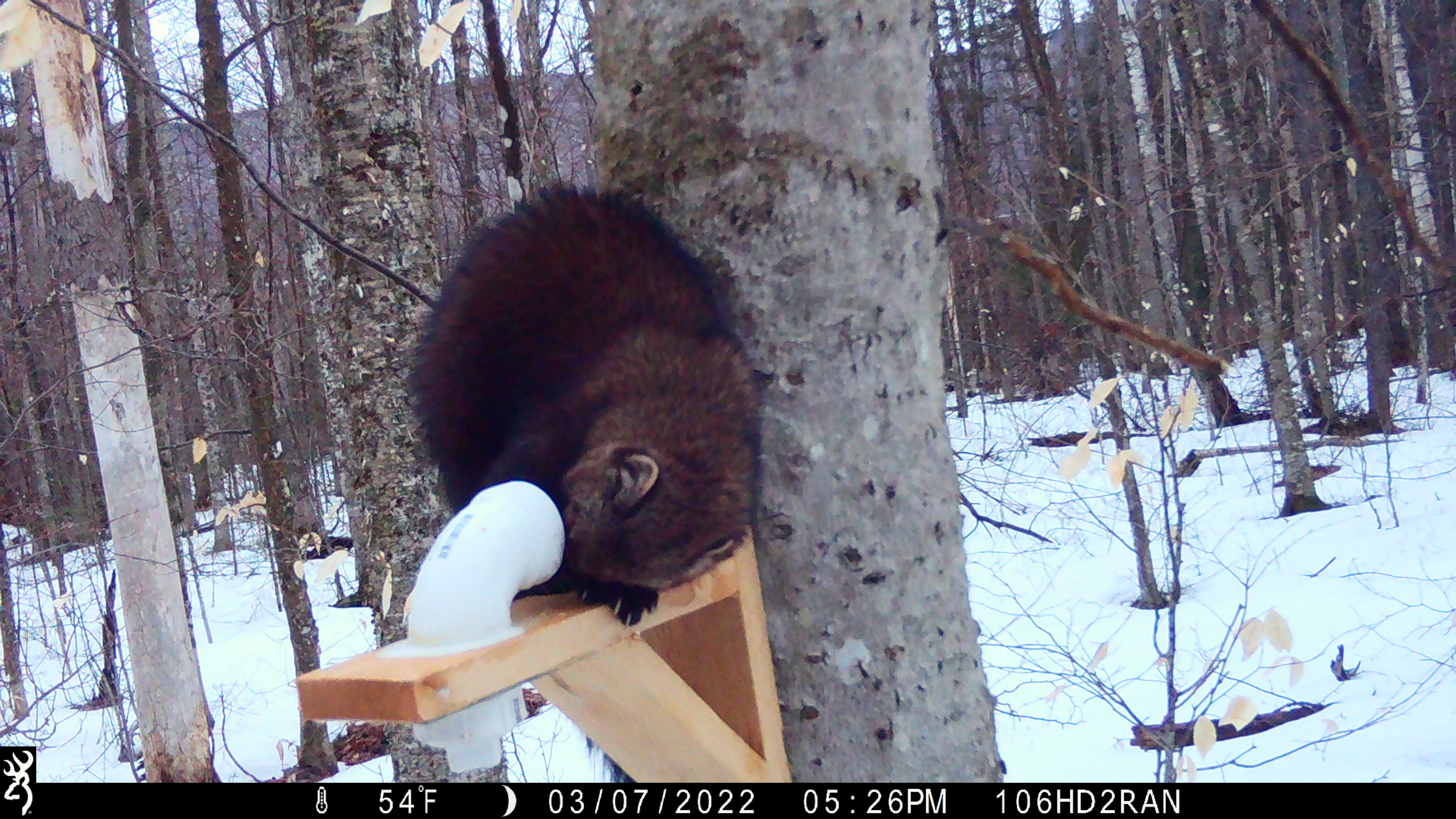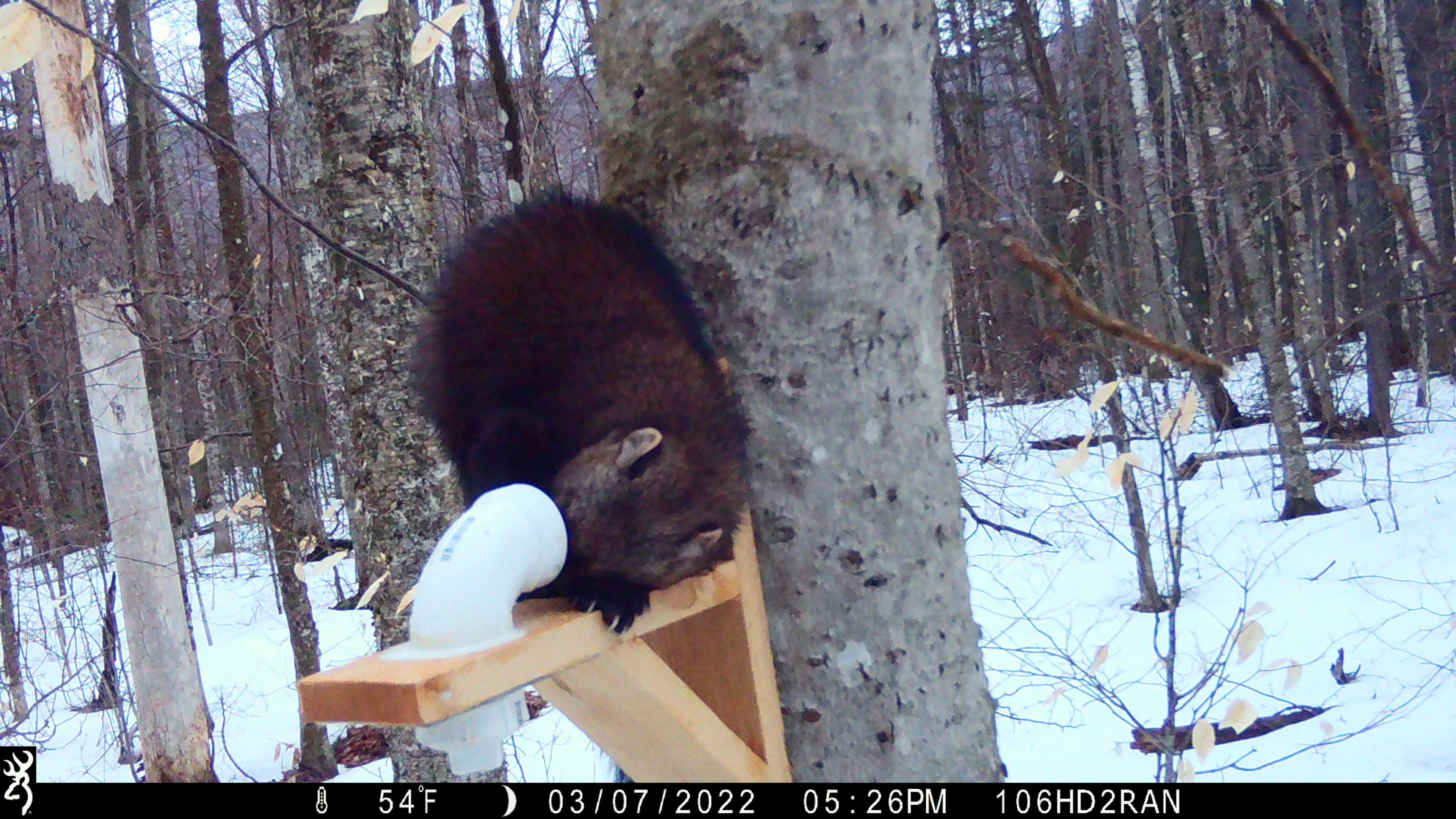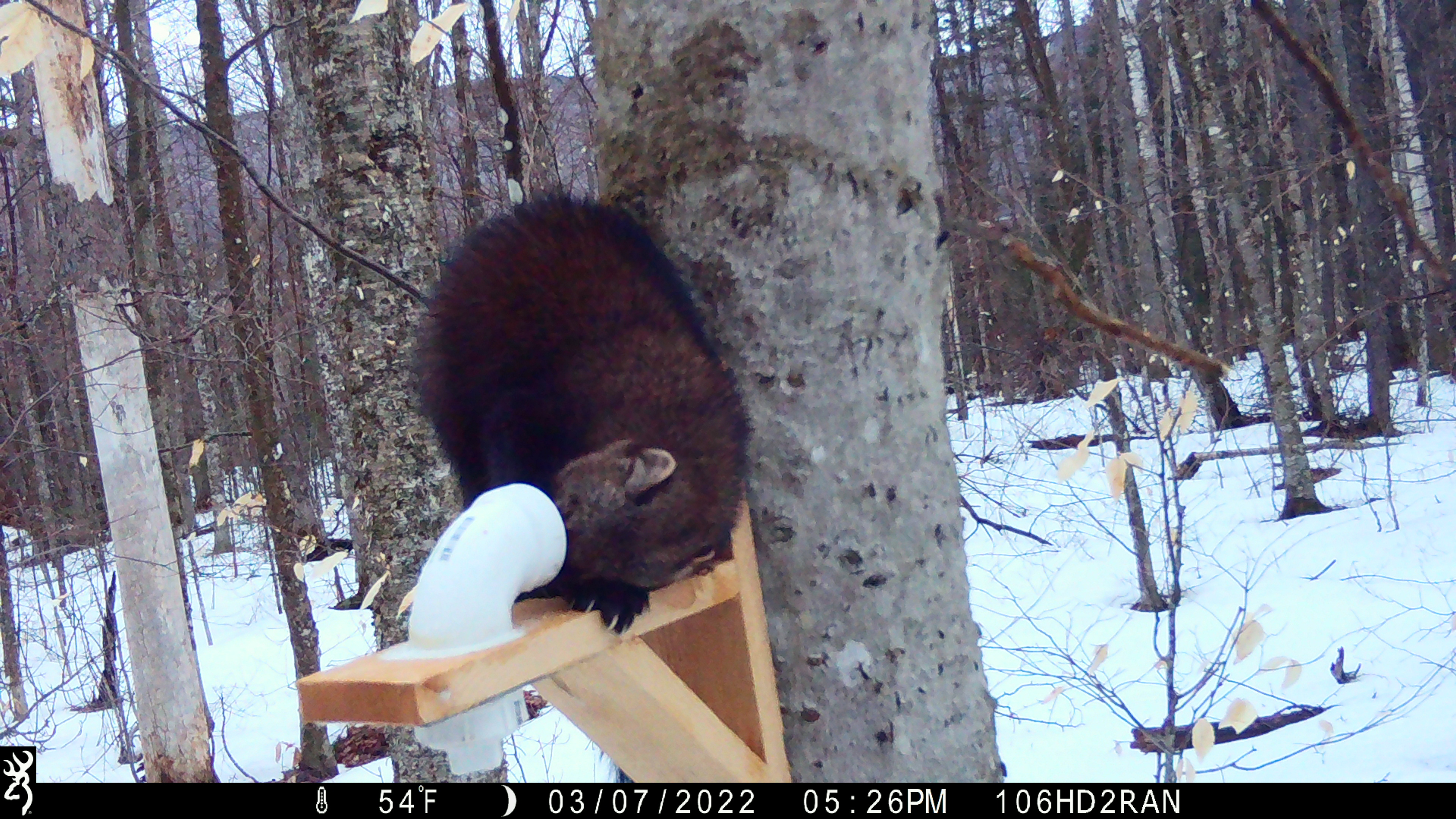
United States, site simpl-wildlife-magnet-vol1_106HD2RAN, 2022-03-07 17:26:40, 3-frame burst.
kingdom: Animalia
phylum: Chordata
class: Mammalia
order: Carnivora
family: Mustelidae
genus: Pekania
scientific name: Pekania pennanti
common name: fisher